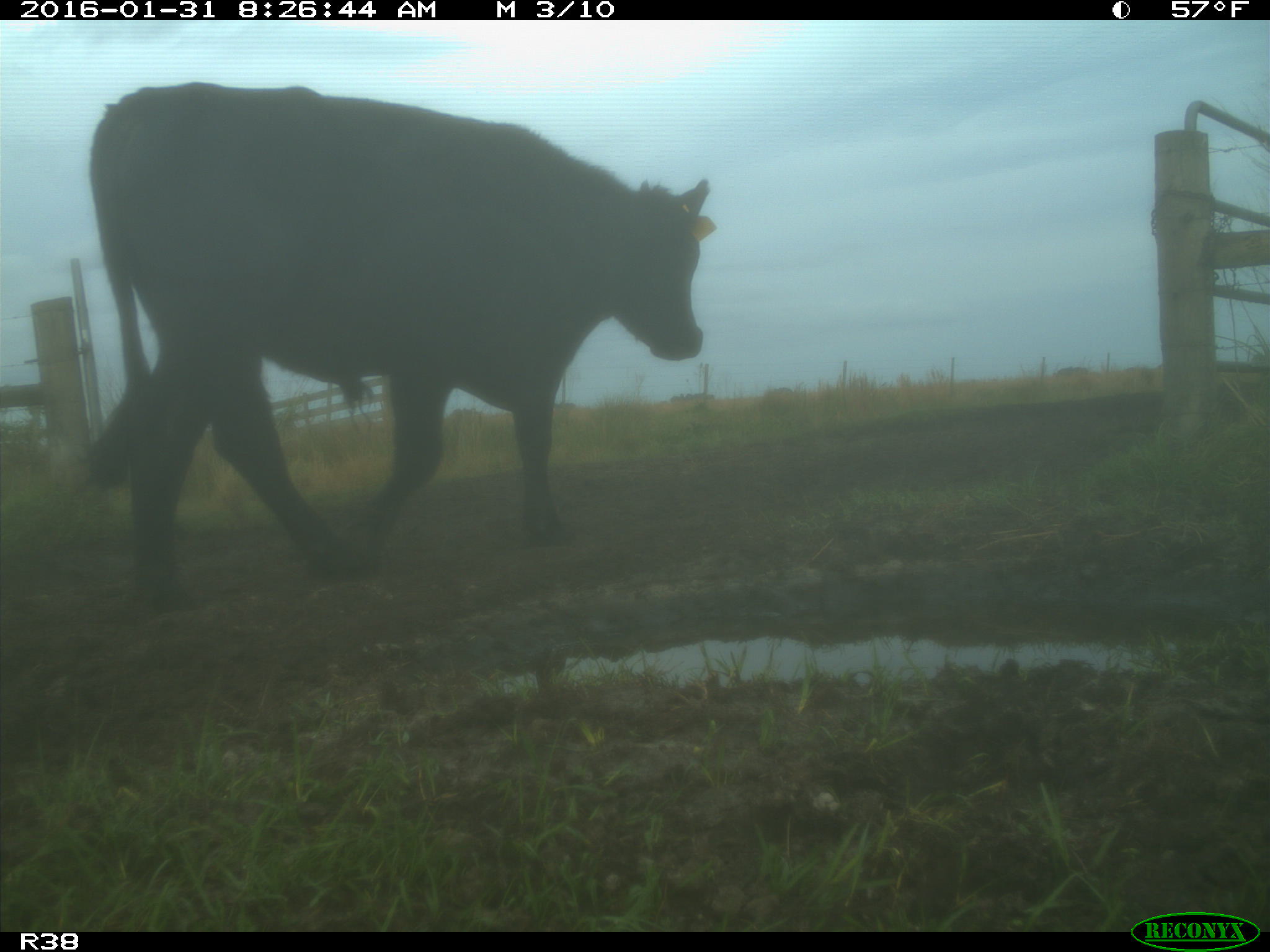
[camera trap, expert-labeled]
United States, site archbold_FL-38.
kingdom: Animalia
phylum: Chordata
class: Mammalia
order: Artiodactyla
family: Bovidae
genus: Bos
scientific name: Bos taurus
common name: domestic cow